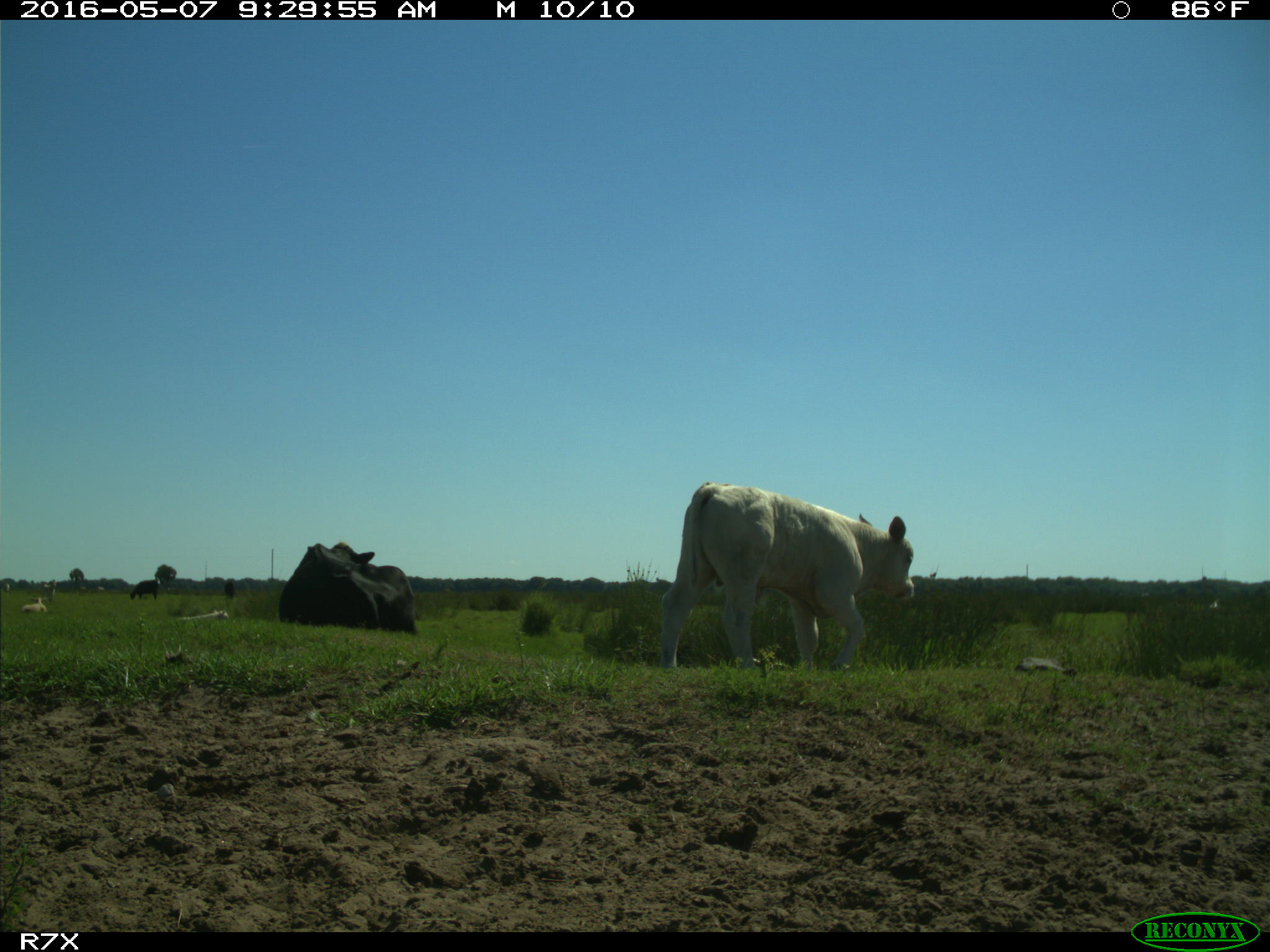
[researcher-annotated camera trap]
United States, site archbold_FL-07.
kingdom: Animalia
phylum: Chordata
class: Mammalia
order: Artiodactyla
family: Bovidae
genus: Bos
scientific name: Bos taurus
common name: domestic cow